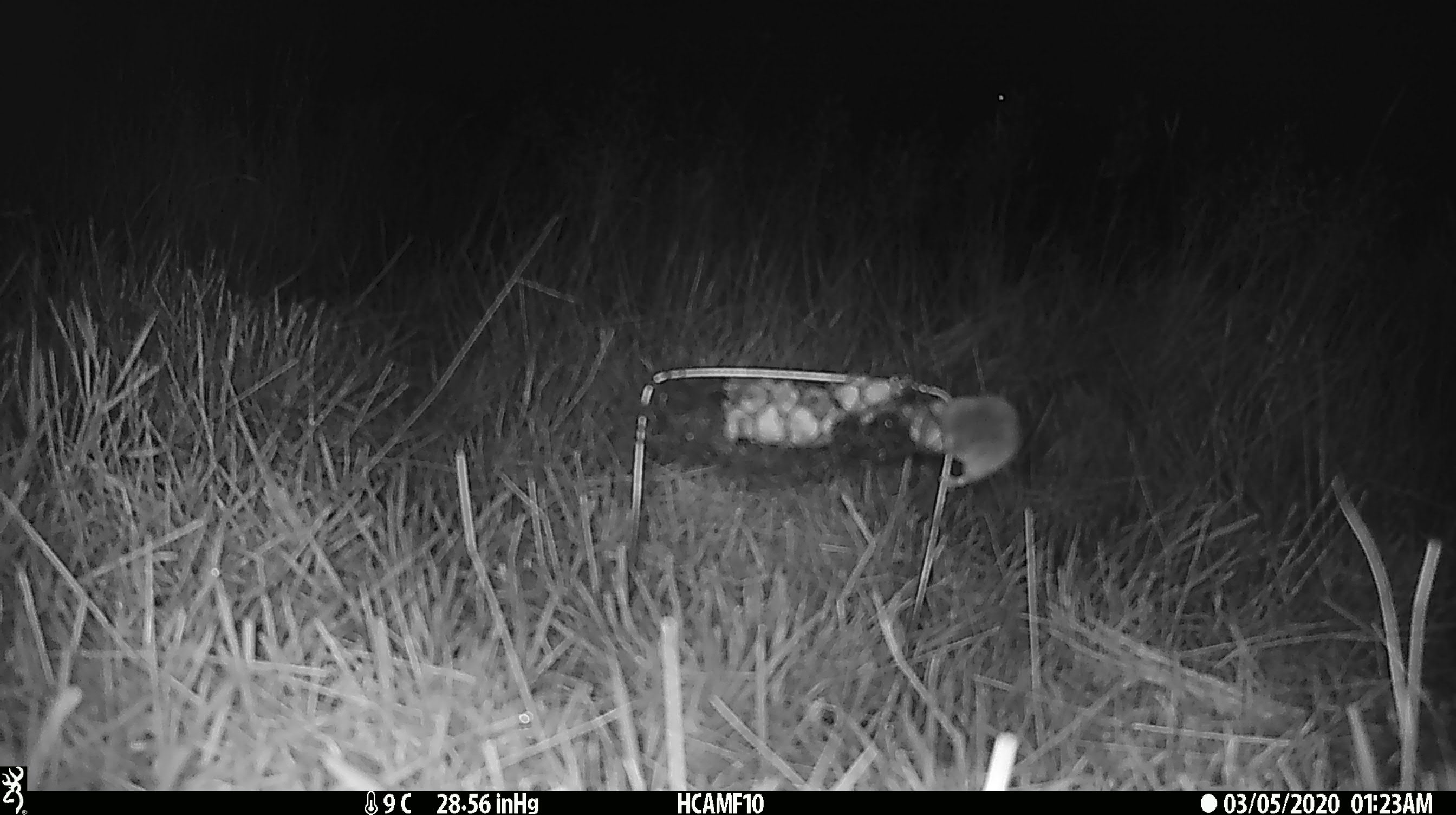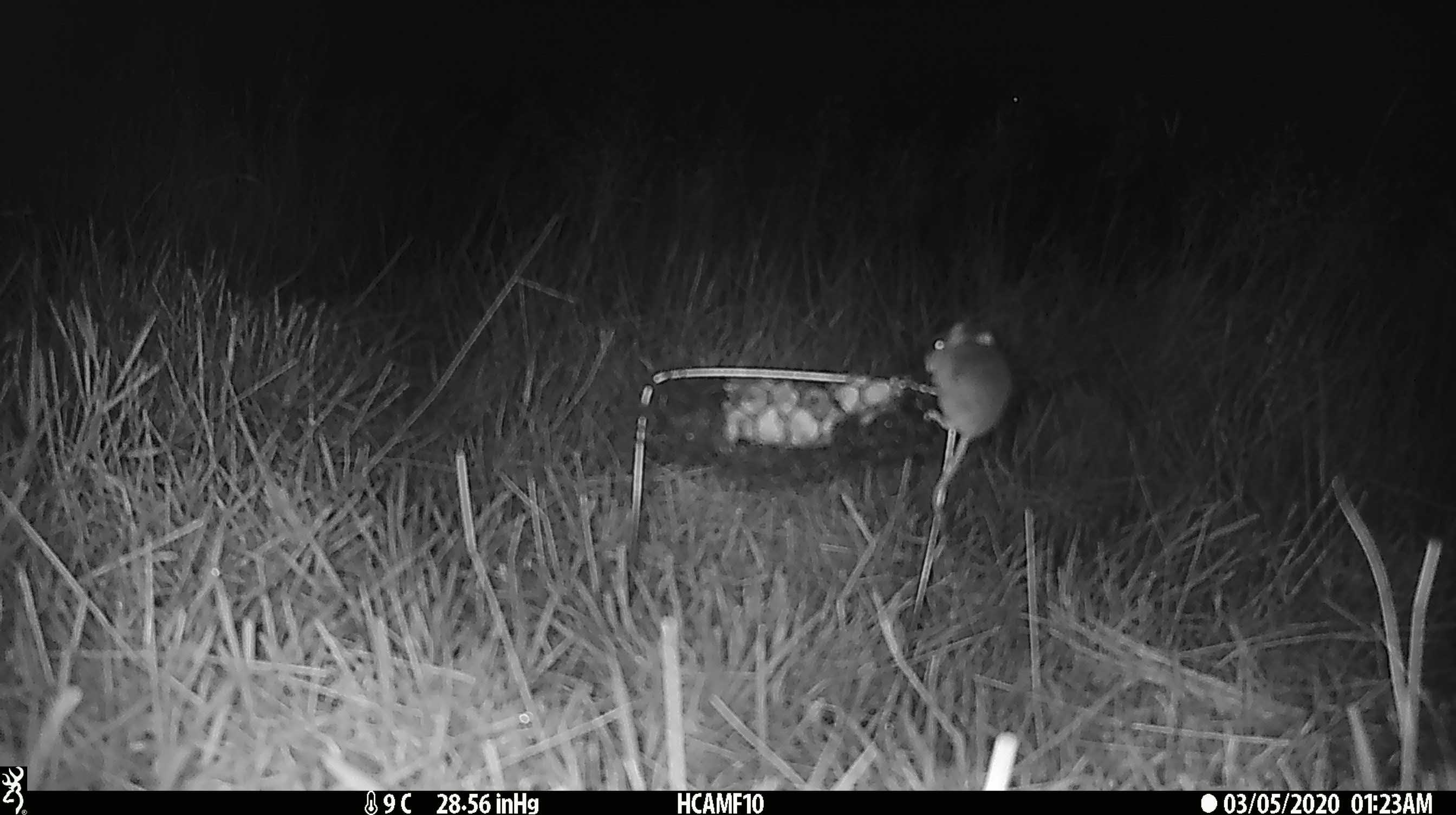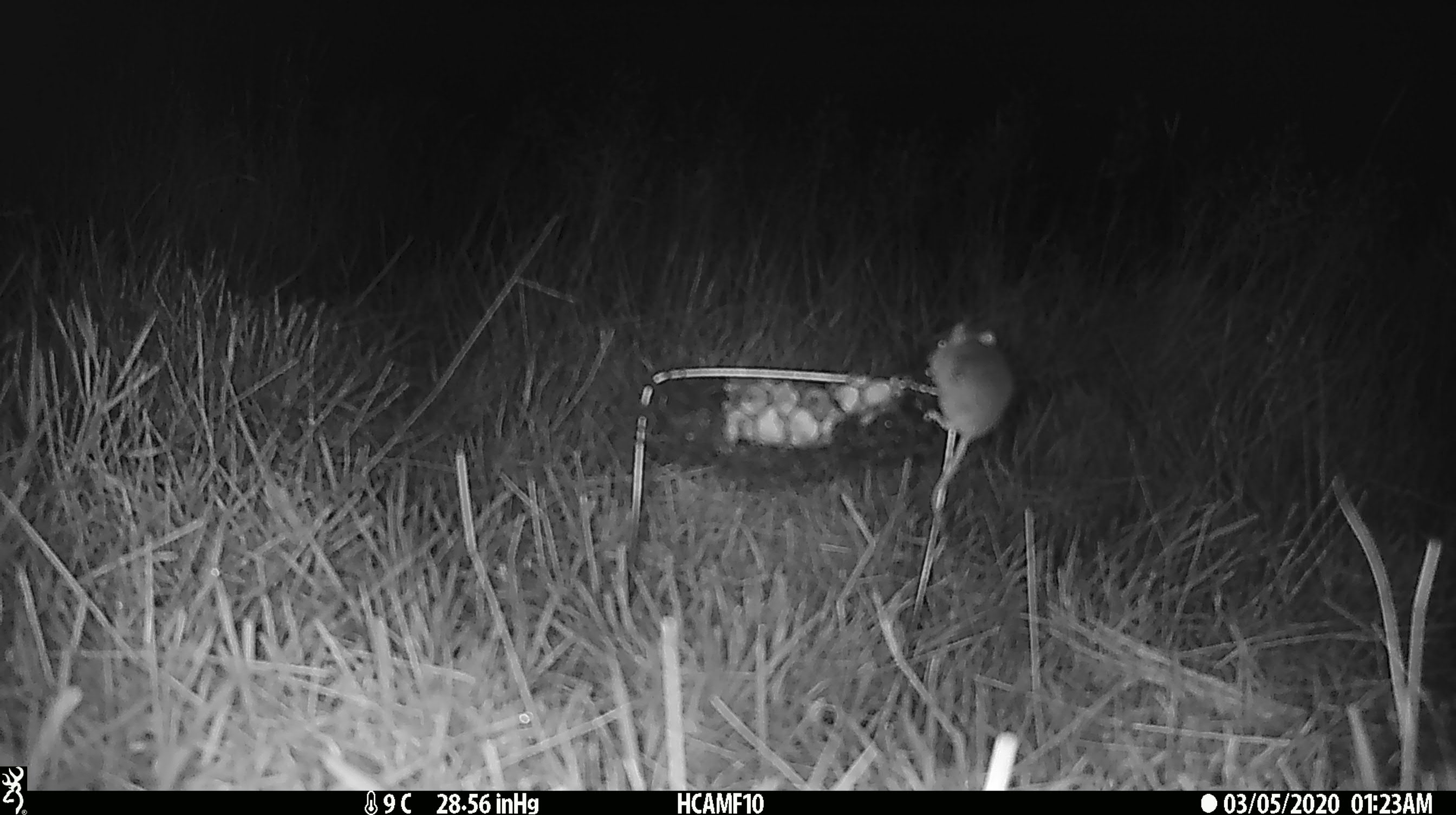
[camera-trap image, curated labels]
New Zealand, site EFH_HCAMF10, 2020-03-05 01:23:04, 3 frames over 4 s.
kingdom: Animalia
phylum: Chordata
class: Mammalia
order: Rodentia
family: Muridae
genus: Mus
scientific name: Mus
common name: mouse